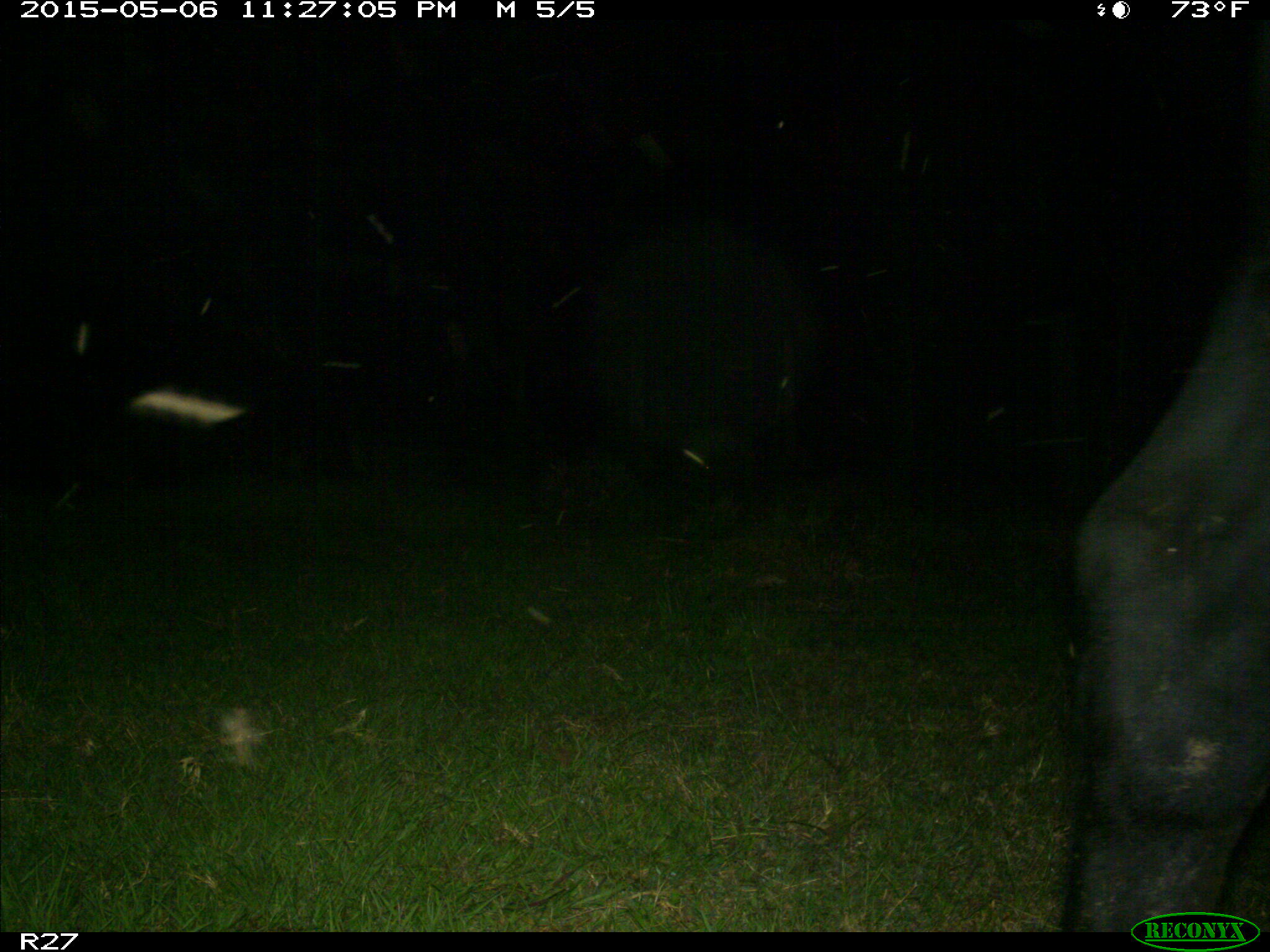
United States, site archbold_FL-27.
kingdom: Animalia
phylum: Chordata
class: Mammalia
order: Artiodactyla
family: Bovidae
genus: Bos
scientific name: Bos taurus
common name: domestic cow